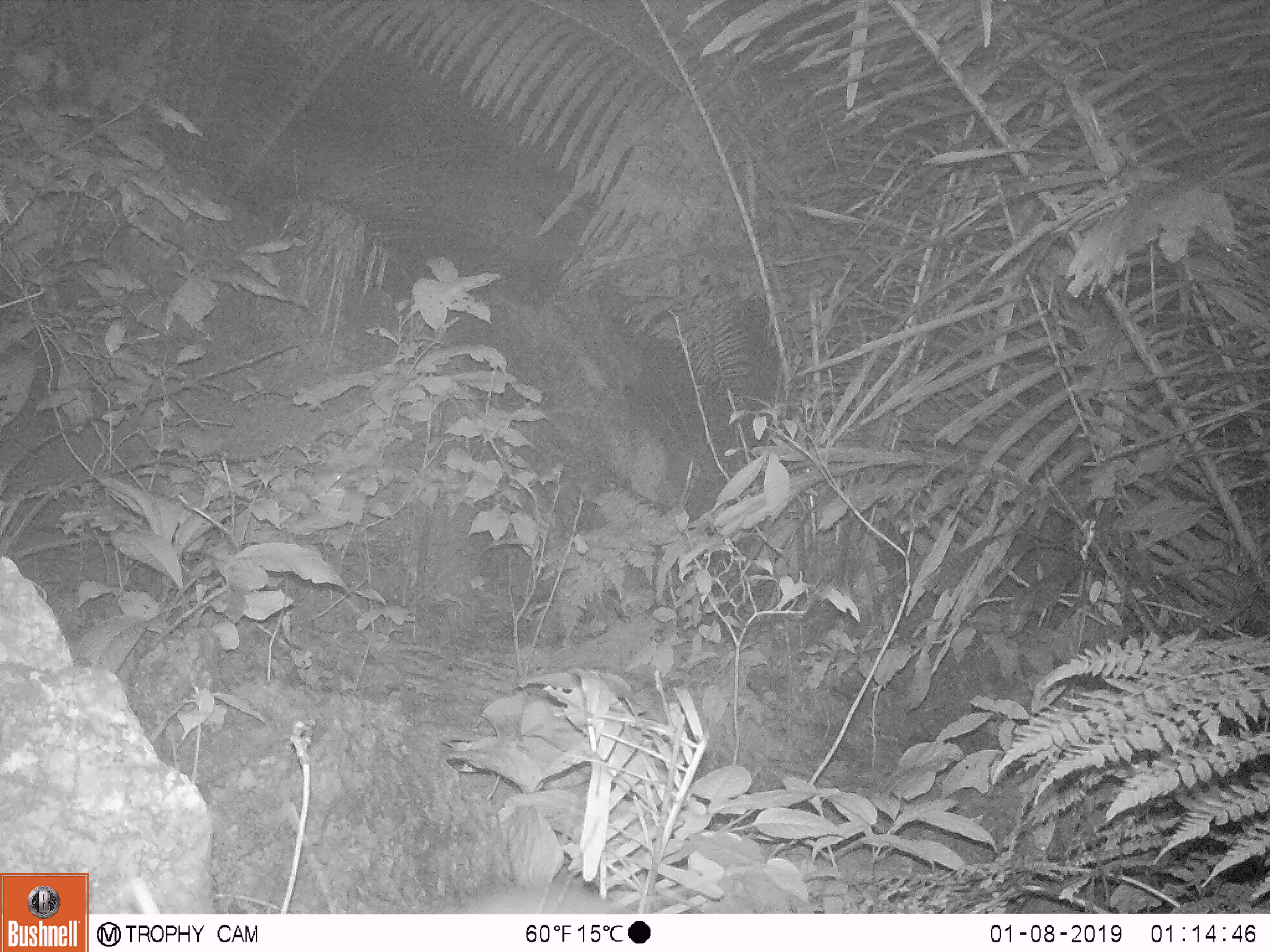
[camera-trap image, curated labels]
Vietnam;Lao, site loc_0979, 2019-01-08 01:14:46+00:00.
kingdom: Animalia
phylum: Chordata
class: Mammalia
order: Rodentia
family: Muridae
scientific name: Muridae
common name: old-world mice and rats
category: unidentified murid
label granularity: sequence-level